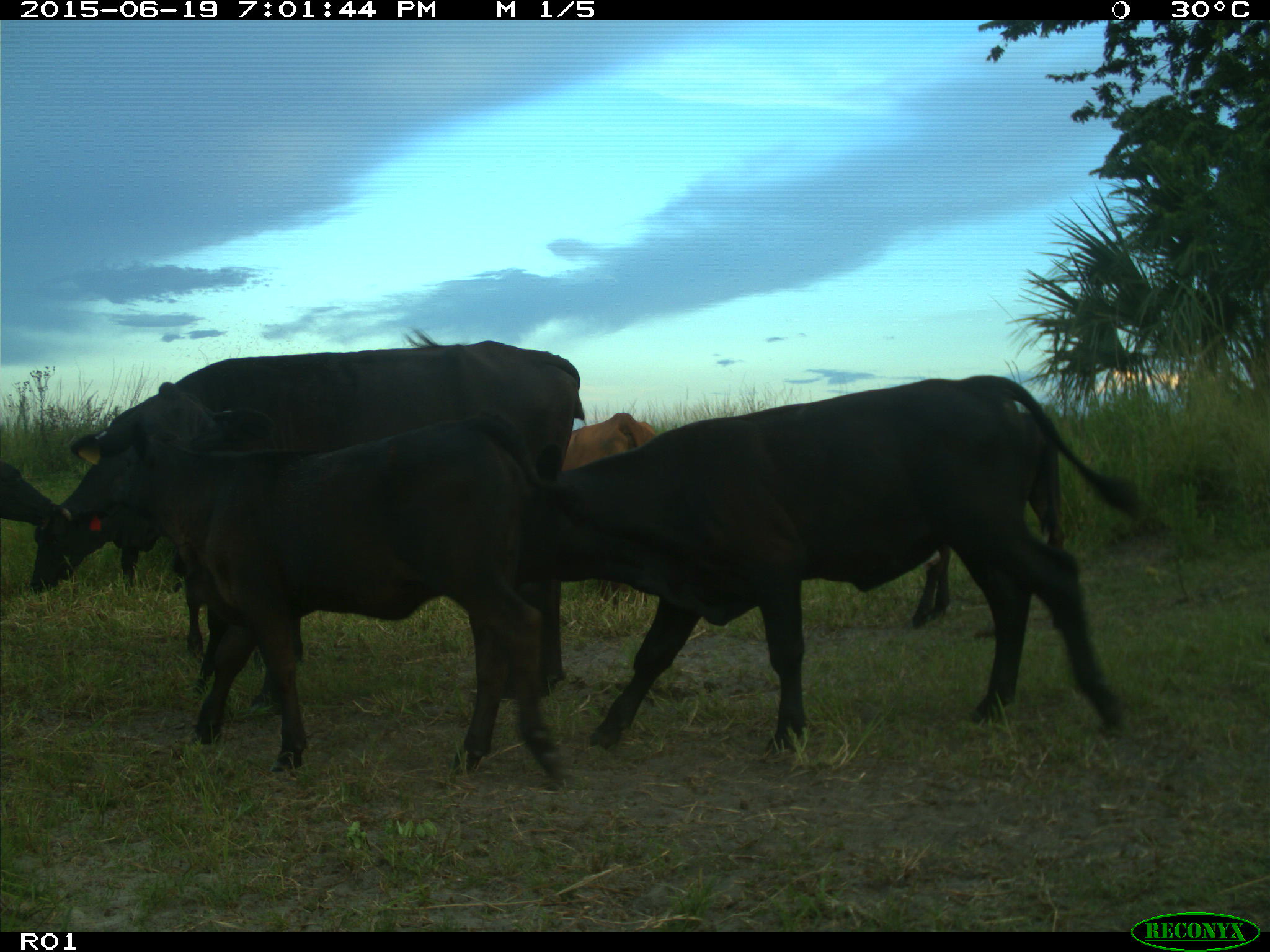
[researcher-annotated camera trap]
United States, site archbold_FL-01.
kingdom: Animalia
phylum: Chordata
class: Mammalia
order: Artiodactyla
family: Bovidae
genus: Bos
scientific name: Bos taurus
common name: domestic cow